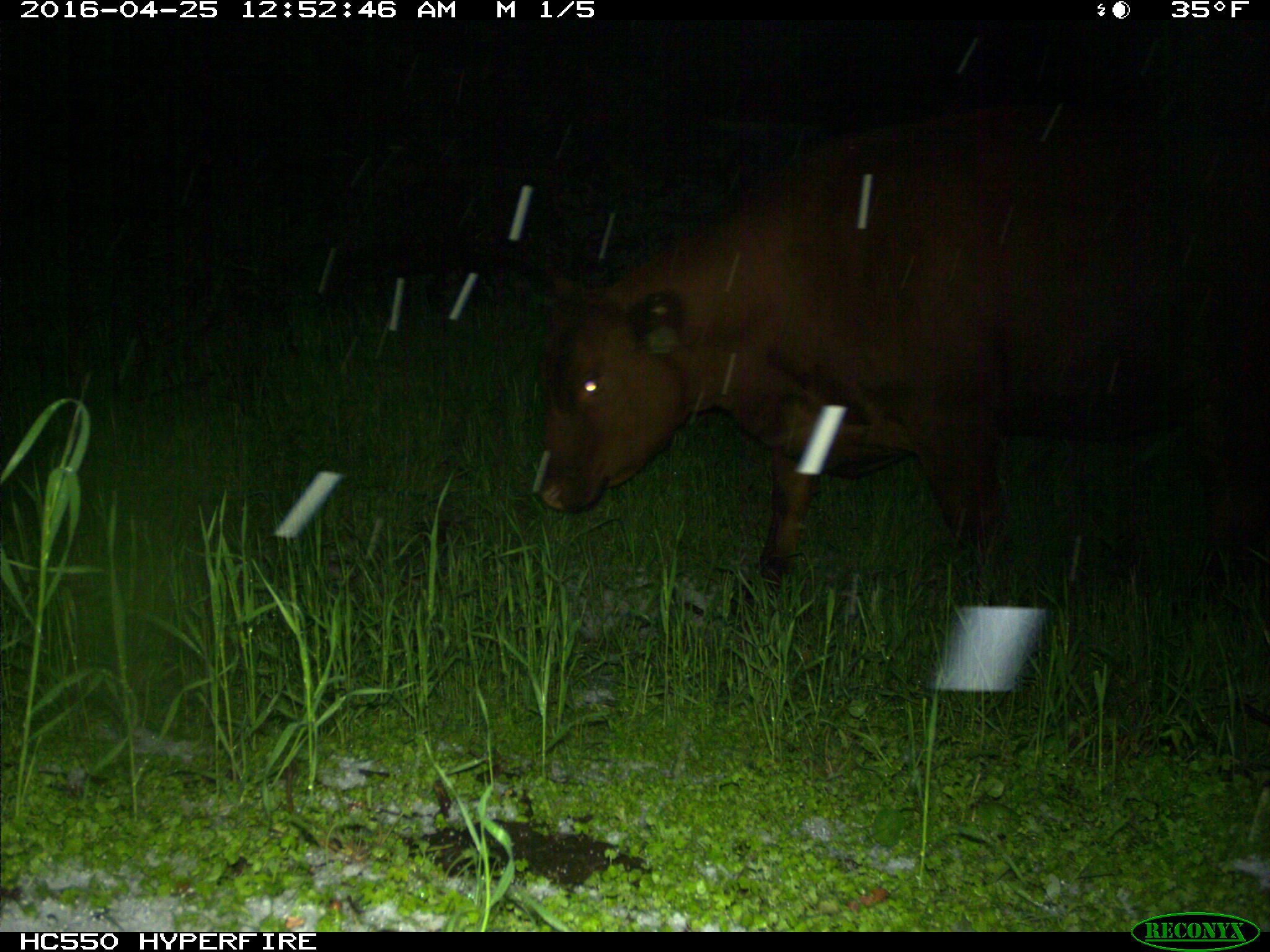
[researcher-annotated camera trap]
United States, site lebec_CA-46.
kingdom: Animalia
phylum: Chordata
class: Mammalia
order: Artiodactyla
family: Bovidae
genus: Bos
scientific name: Bos taurus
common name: domestic cow